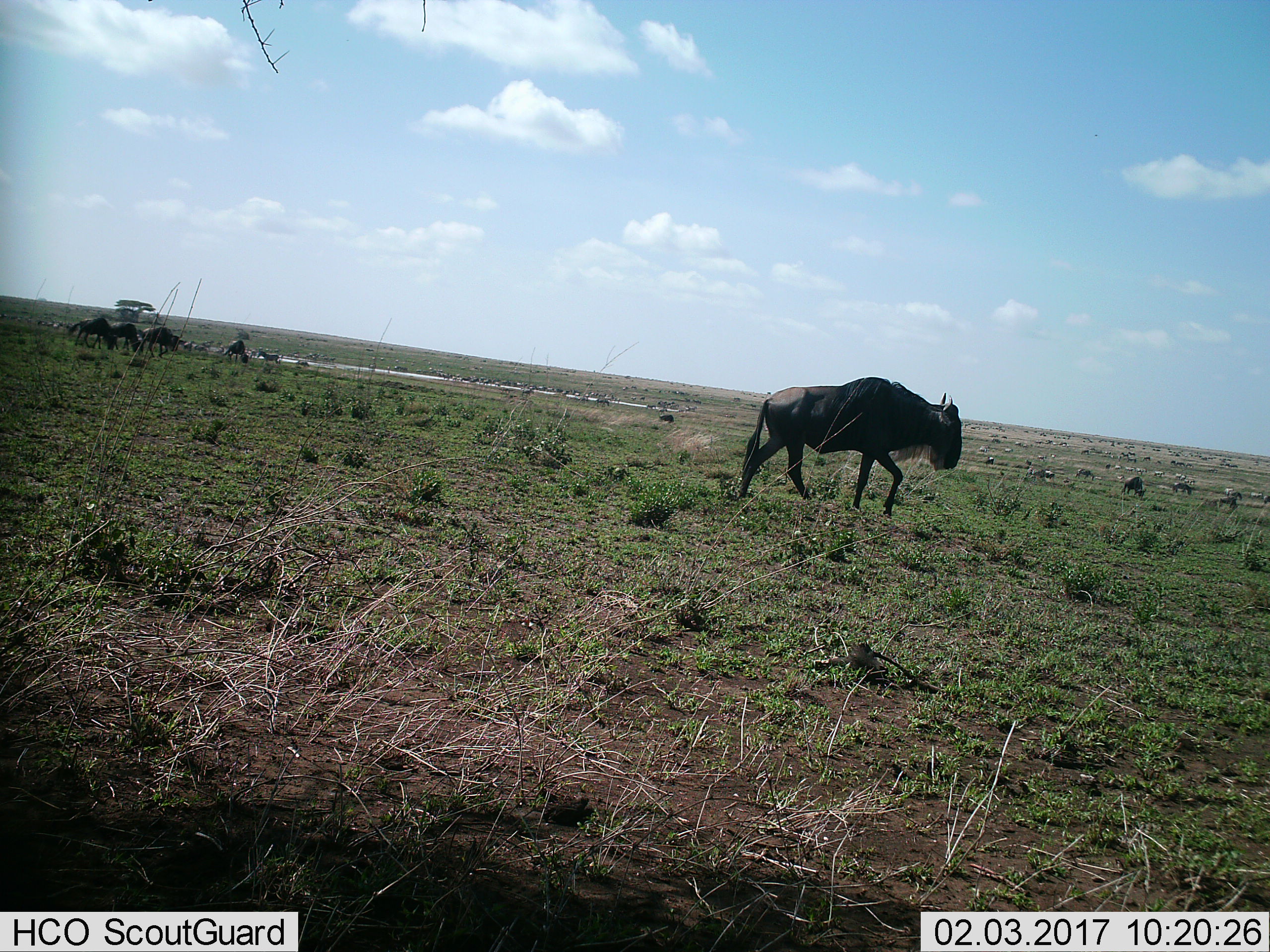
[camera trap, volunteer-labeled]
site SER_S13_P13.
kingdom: Animalia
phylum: Chordata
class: Mammalia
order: Artiodactyla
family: Bovidae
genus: Connochaetes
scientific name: Connochaetes taurinus taurinus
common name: blue wildebeest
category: wildebeestblue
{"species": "wildebeestblue (blue wildebeest) (Connochaetes taurinus taurinus)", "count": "11-50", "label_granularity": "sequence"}